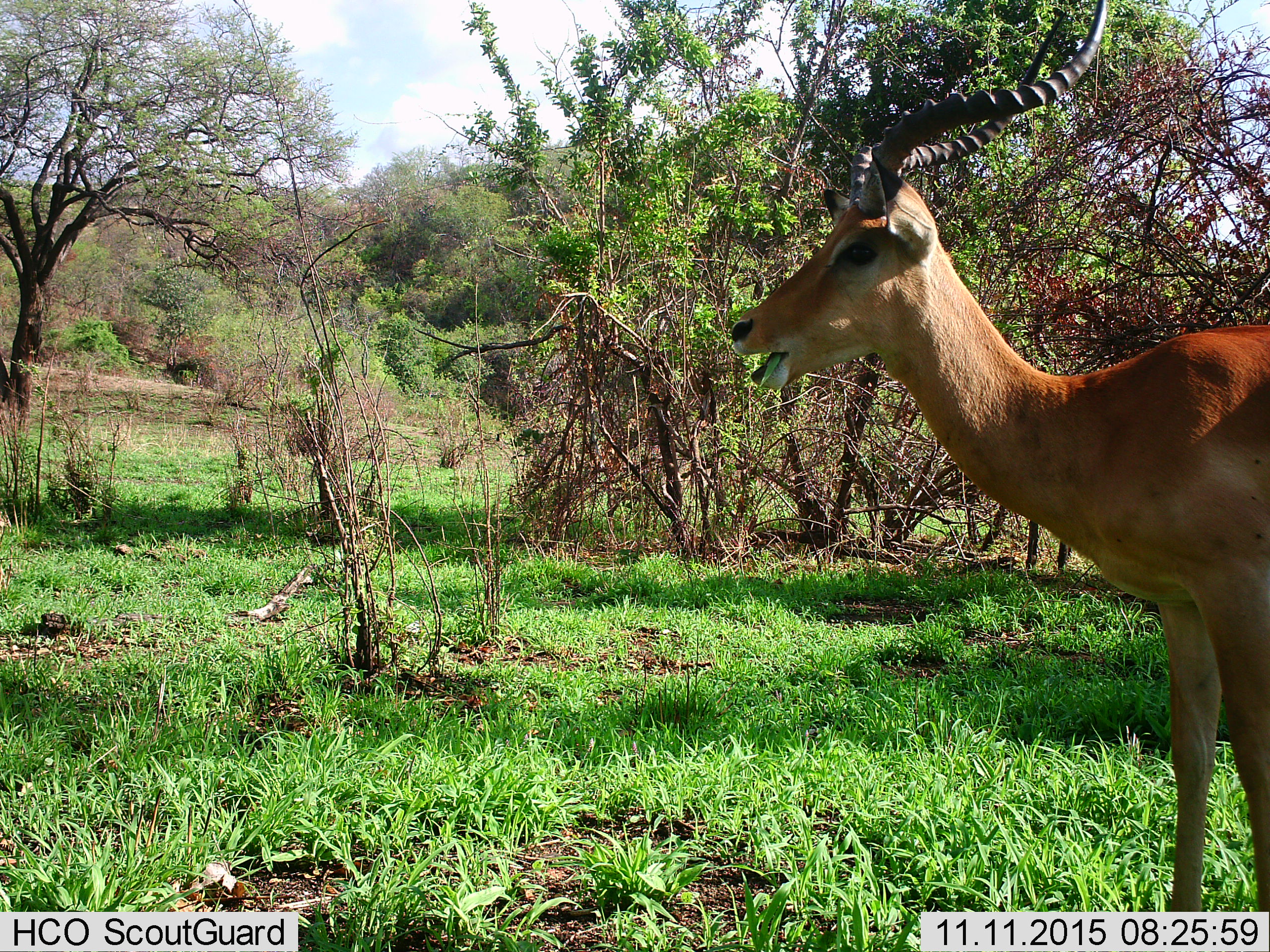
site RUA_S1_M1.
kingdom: Animalia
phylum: Chordata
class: Mammalia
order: Artiodactyla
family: Bovidae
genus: Aepyceros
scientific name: Aepyceros melampus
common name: impala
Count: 1.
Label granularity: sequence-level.